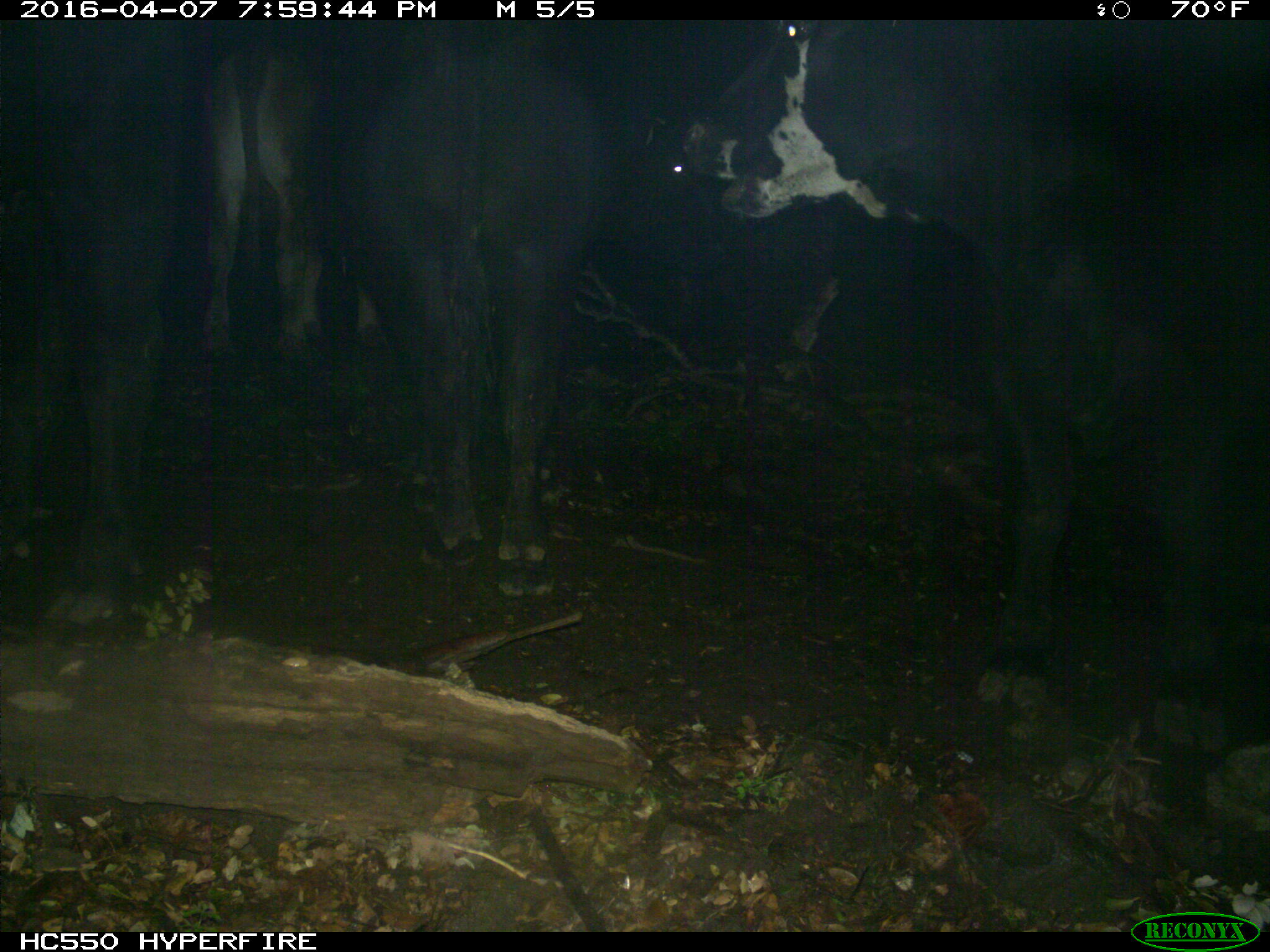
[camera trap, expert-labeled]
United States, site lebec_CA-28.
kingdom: Animalia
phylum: Chordata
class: Mammalia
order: Artiodactyla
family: Bovidae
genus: Bos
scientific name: Bos taurus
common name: domestic cow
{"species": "Bos taurus (domestic cow)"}